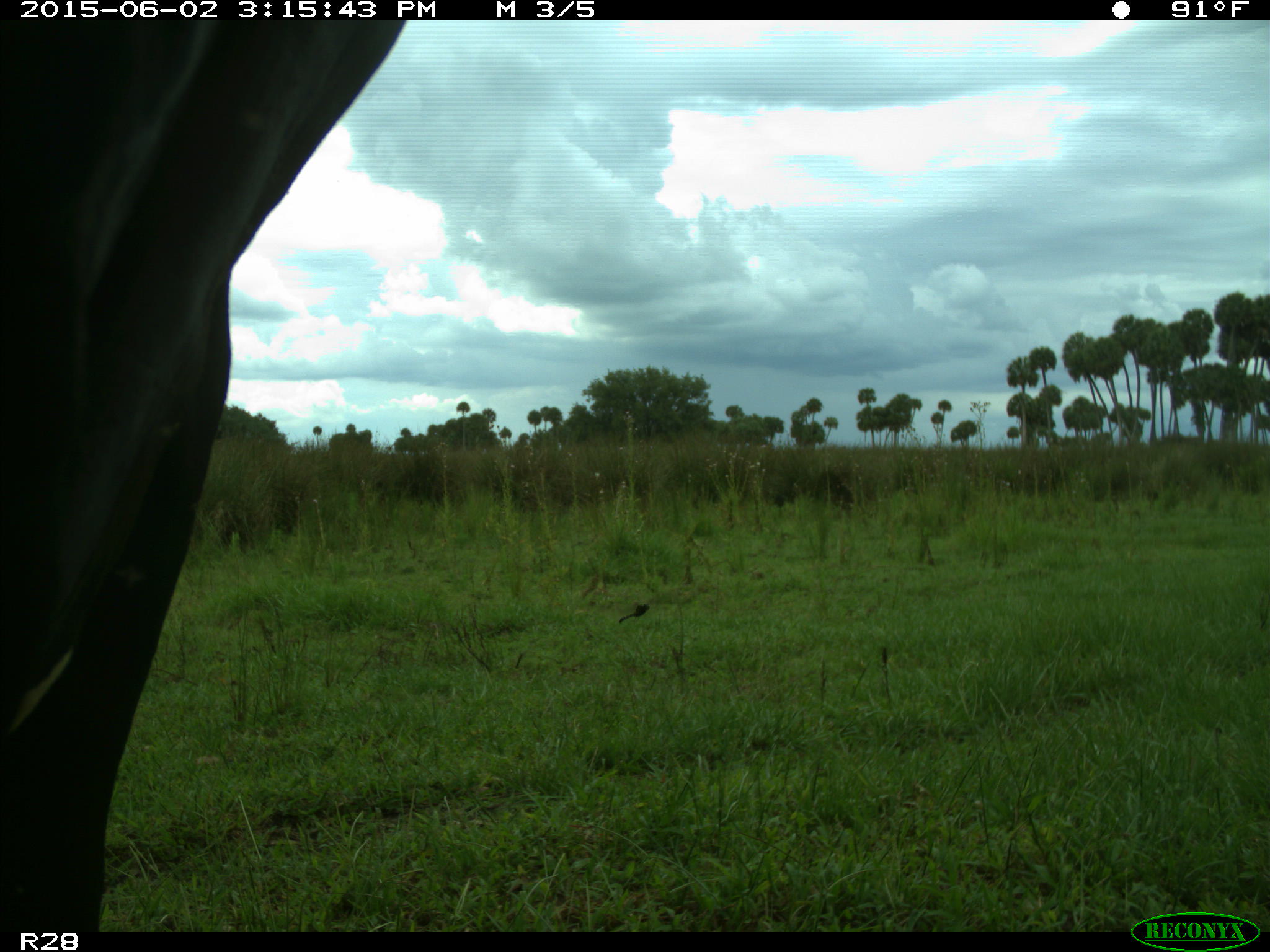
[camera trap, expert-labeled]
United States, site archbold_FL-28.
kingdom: Animalia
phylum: Chordata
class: Mammalia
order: Artiodactyla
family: Bovidae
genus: Bos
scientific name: Bos taurus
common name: domestic cow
Bos taurus (domestic cow).